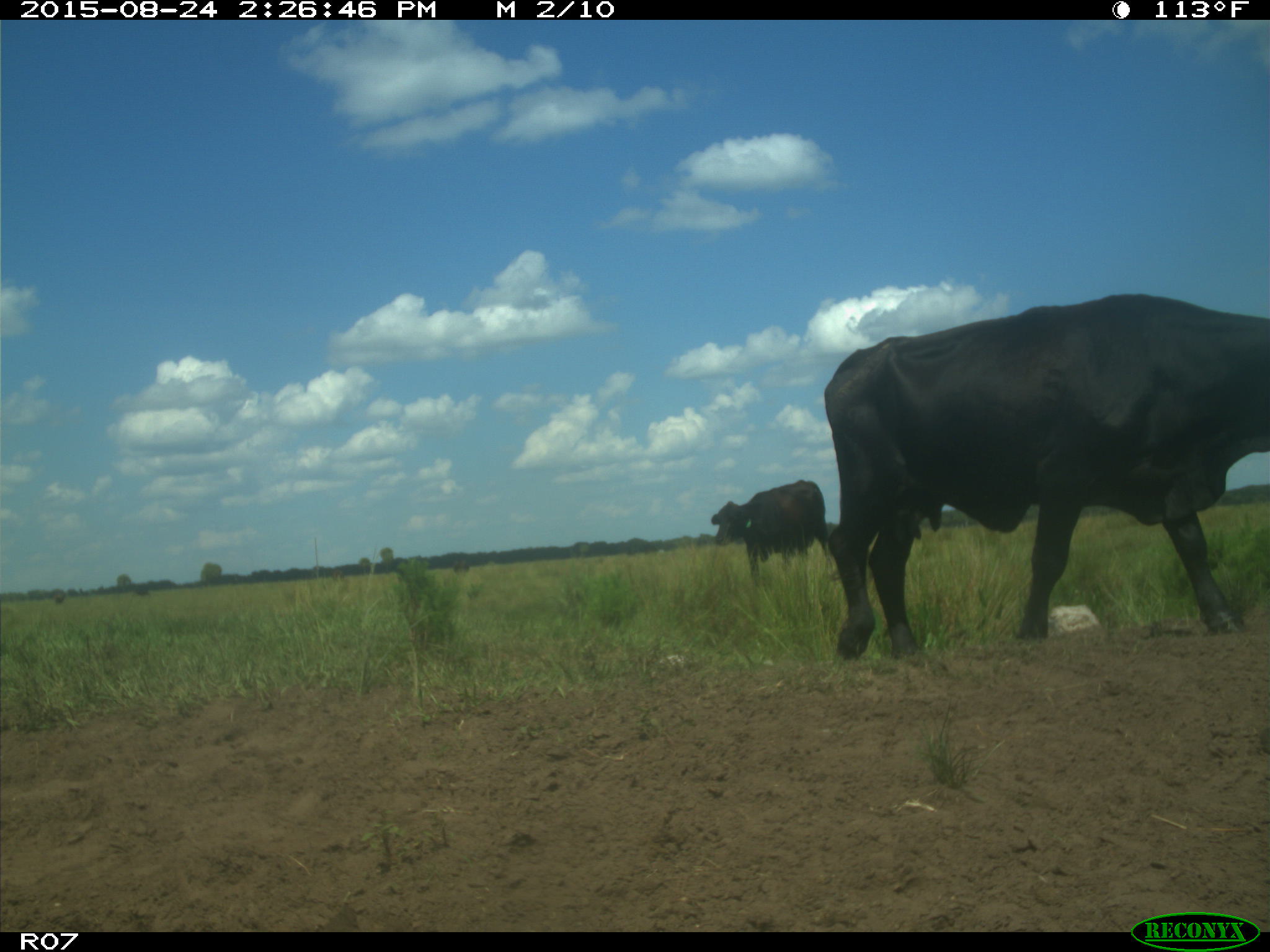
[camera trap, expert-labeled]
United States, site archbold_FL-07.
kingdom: Animalia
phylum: Chordata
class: Mammalia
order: Artiodactyla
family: Bovidae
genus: Bos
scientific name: Bos taurus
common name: domestic cow